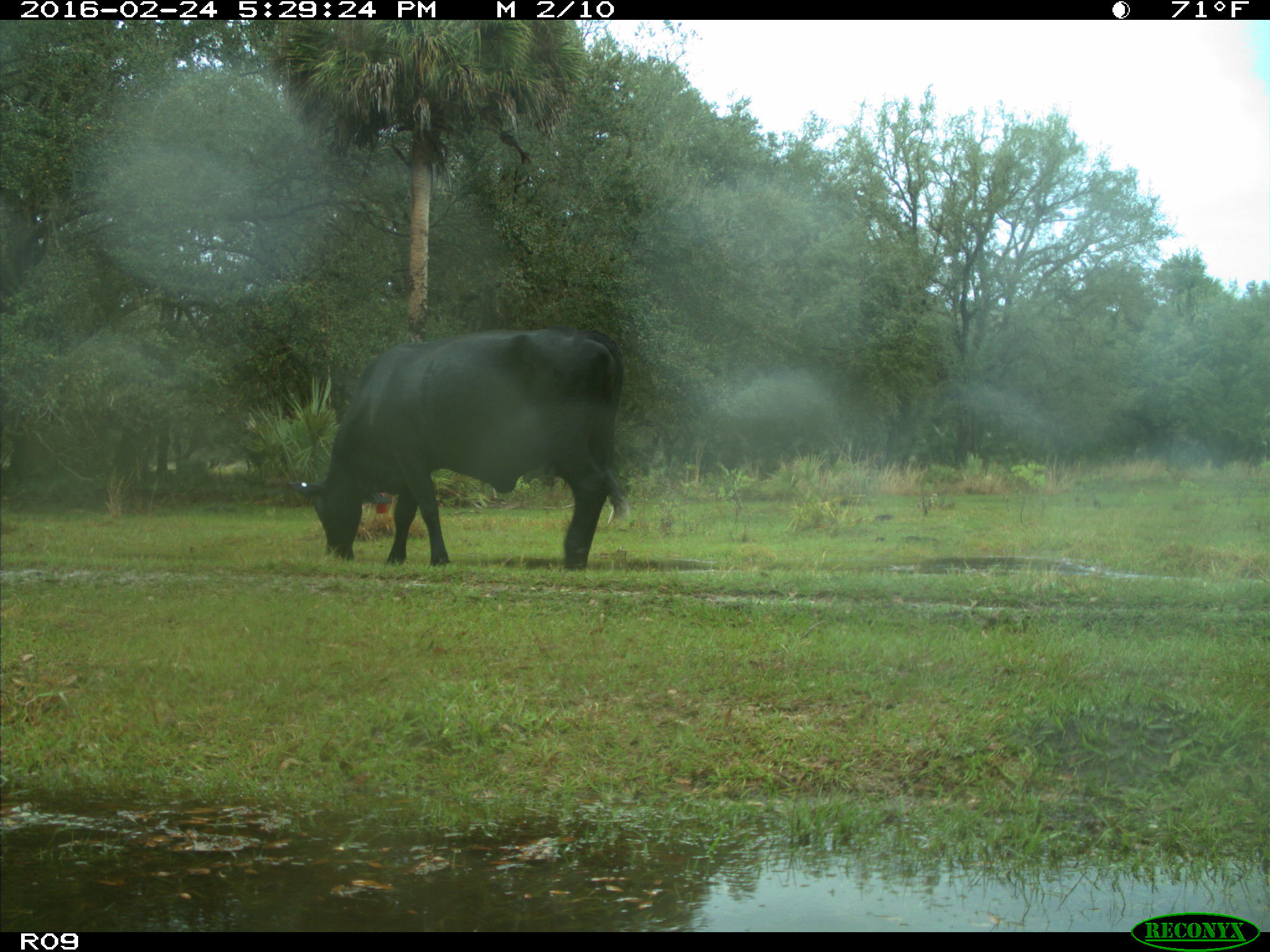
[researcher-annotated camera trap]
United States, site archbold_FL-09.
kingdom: Animalia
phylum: Chordata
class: Mammalia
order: Artiodactyla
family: Bovidae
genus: Bos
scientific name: Bos taurus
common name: domestic cow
Bos taurus (domestic cow).